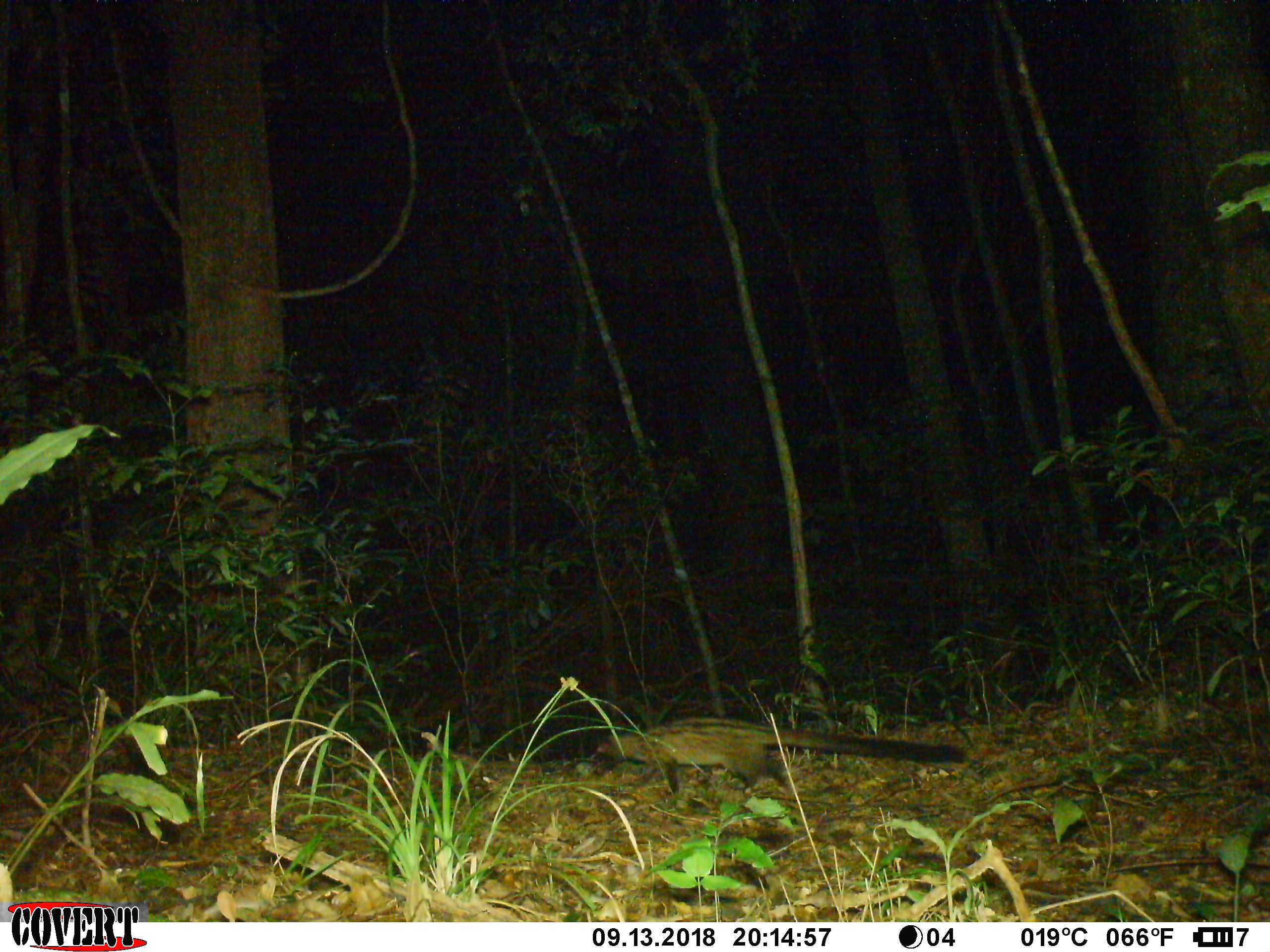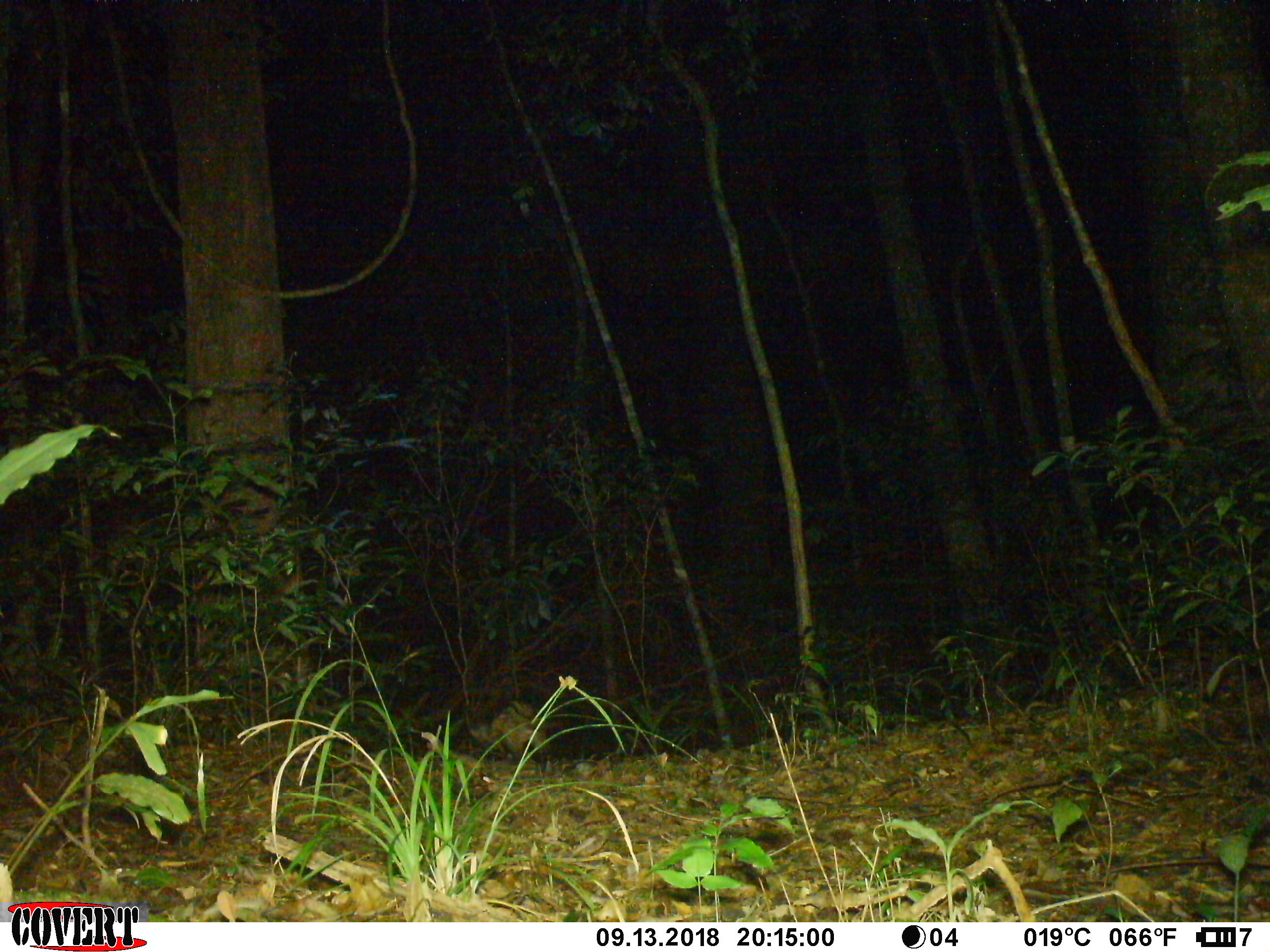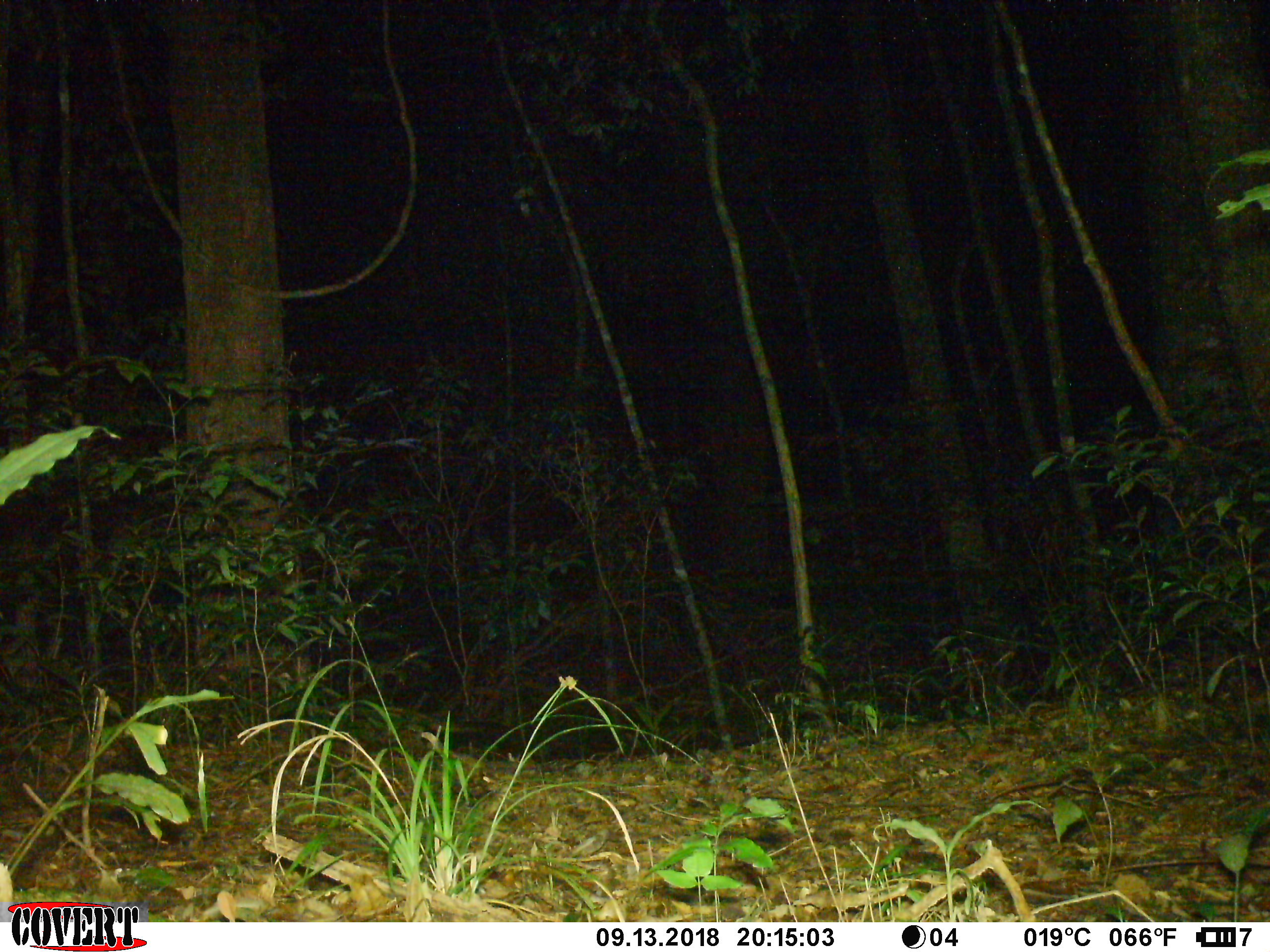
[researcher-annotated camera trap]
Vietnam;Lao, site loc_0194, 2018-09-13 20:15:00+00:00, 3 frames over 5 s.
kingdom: Animalia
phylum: Chordata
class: Mammalia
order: Carnivora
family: Viverridae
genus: Paradoxurus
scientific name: Paradoxurus hermaphroditus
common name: common palm civet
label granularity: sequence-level